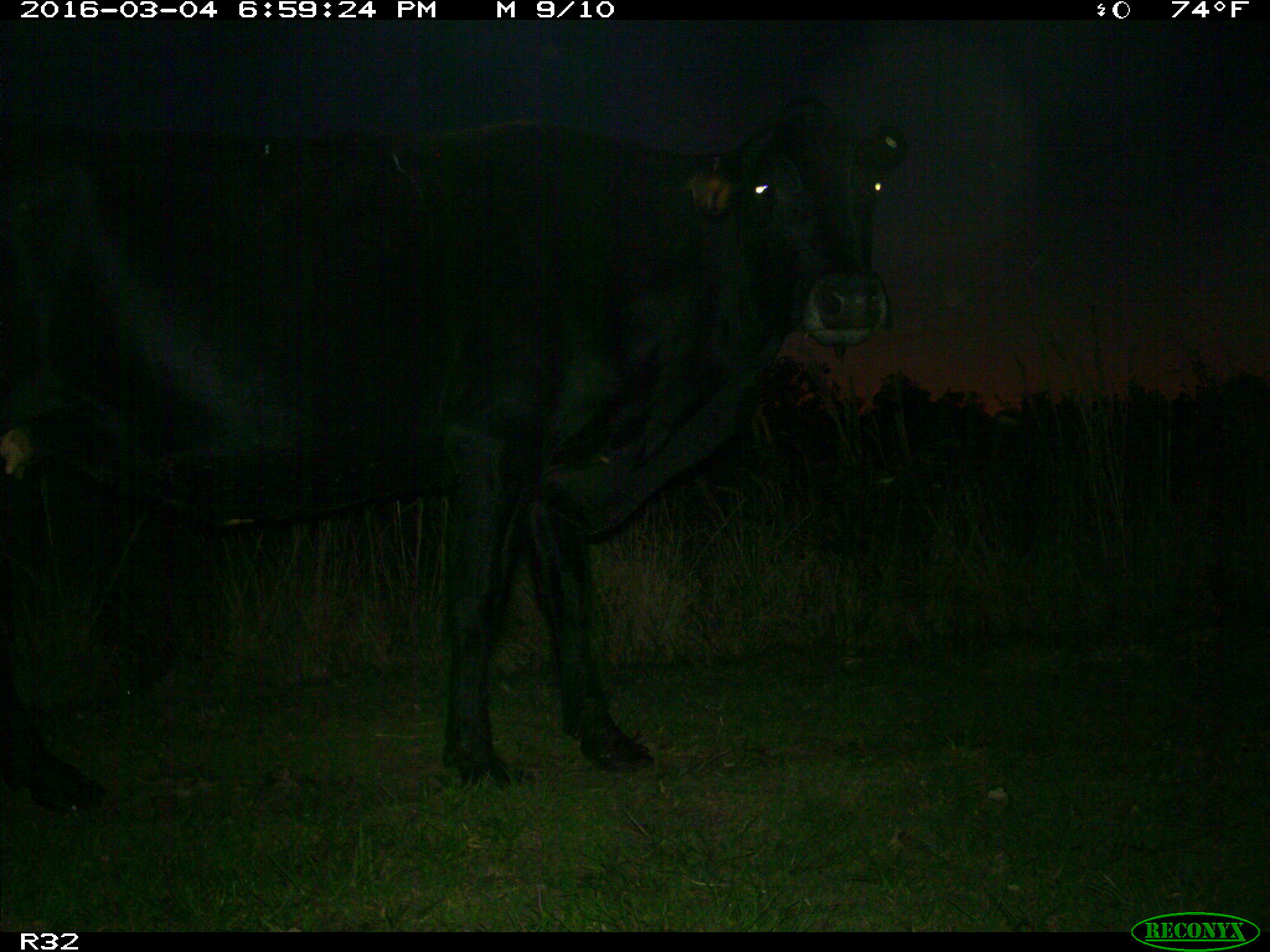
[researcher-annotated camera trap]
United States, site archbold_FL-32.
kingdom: Animalia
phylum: Chordata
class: Mammalia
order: Artiodactyla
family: Bovidae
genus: Bos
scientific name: Bos taurus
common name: domestic cow